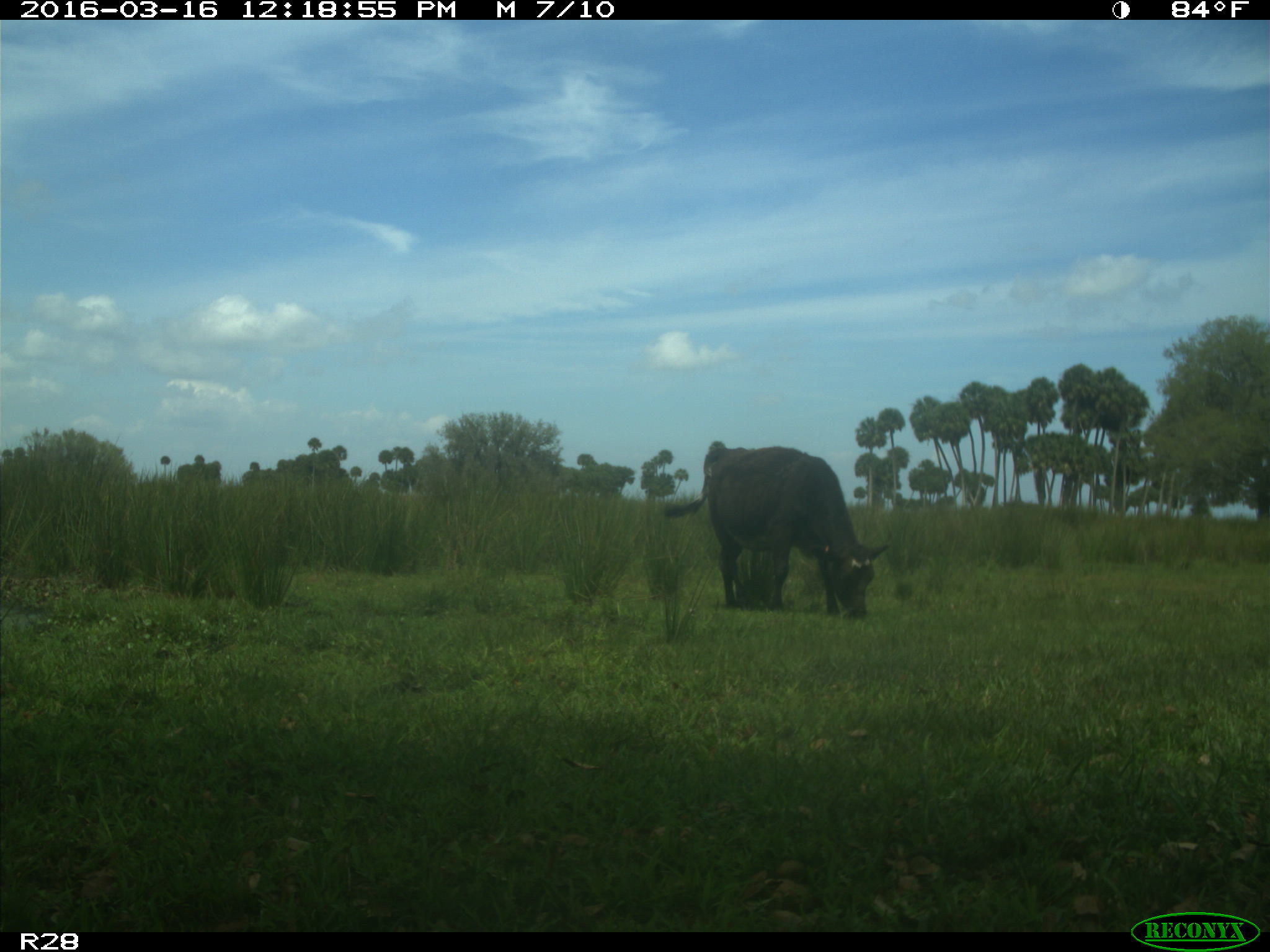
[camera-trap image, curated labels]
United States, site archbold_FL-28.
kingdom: Animalia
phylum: Chordata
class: Mammalia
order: Artiodactyla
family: Bovidae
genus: Bos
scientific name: Bos taurus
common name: domestic cow